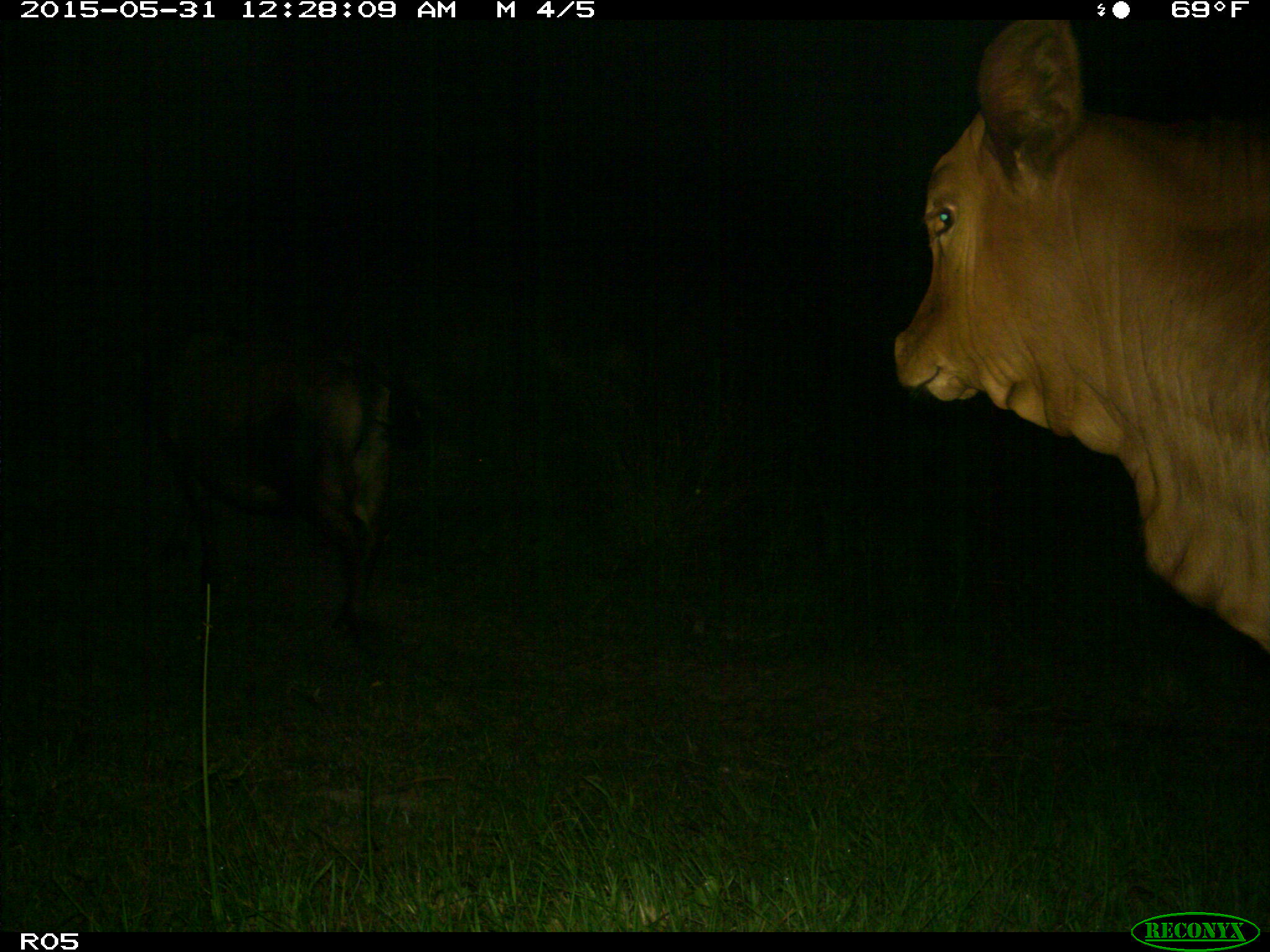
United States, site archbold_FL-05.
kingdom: Animalia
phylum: Chordata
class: Mammalia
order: Artiodactyla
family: Bovidae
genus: Bos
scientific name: Bos taurus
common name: domestic cow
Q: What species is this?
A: Bos taurus (domestic cow).